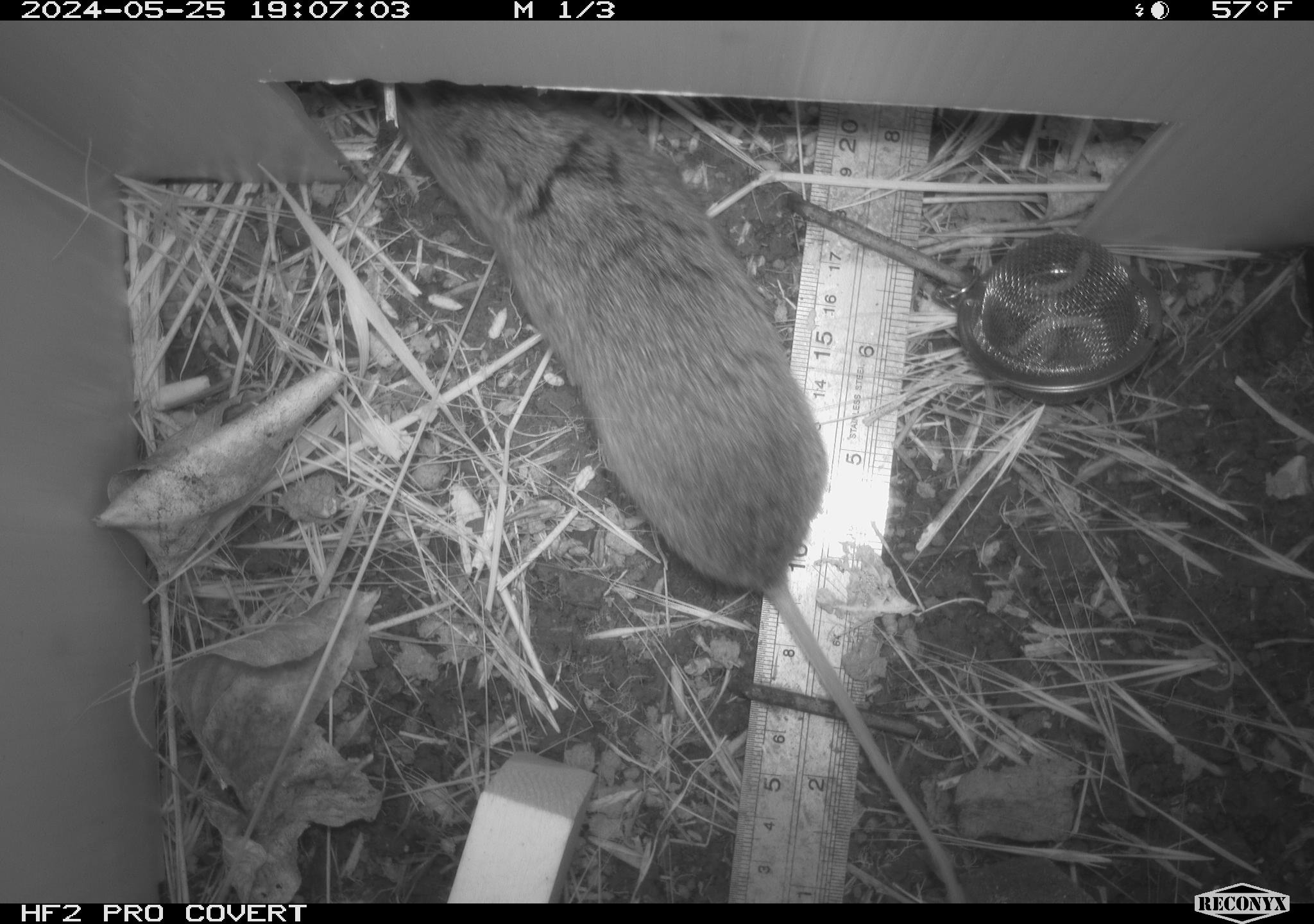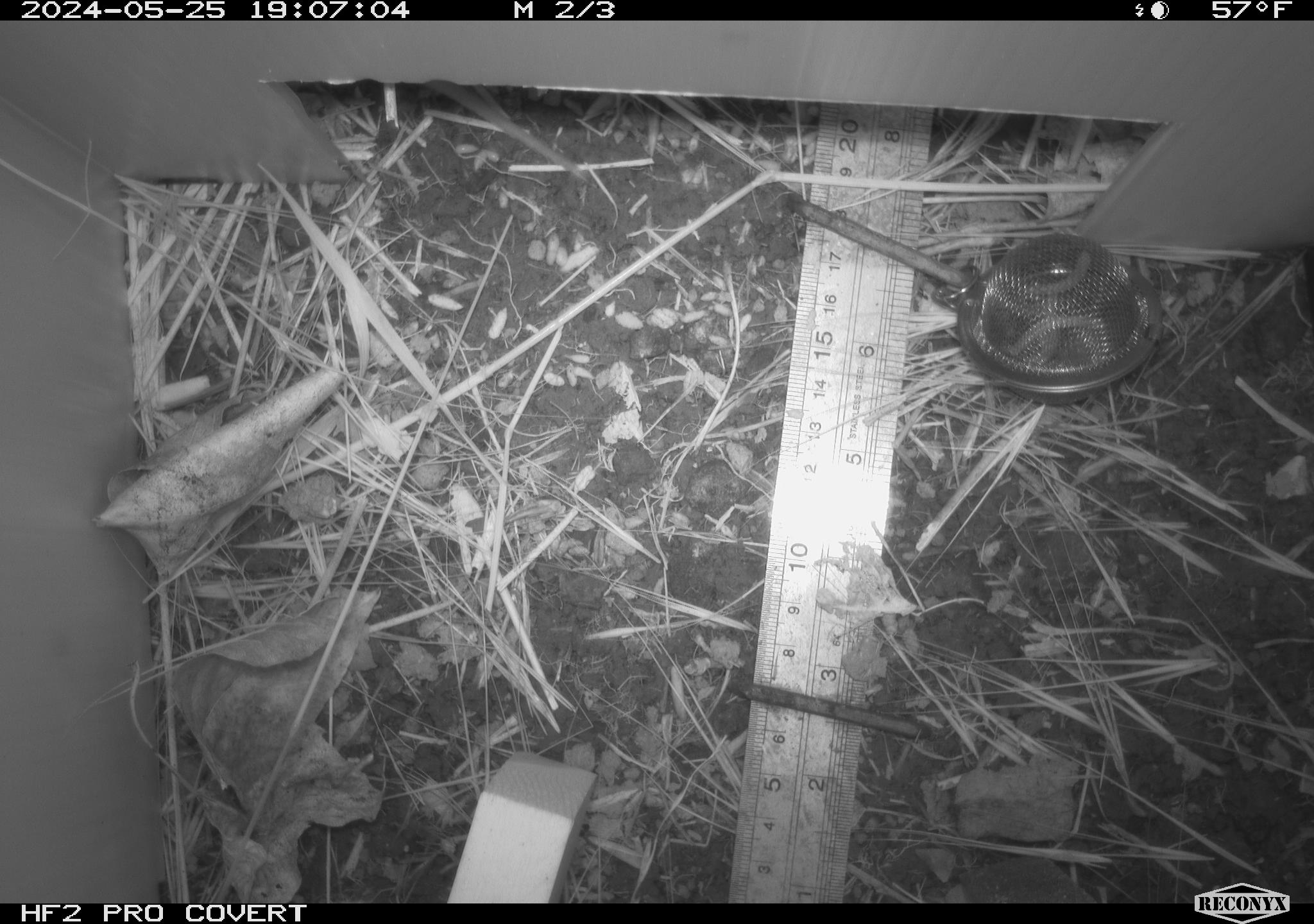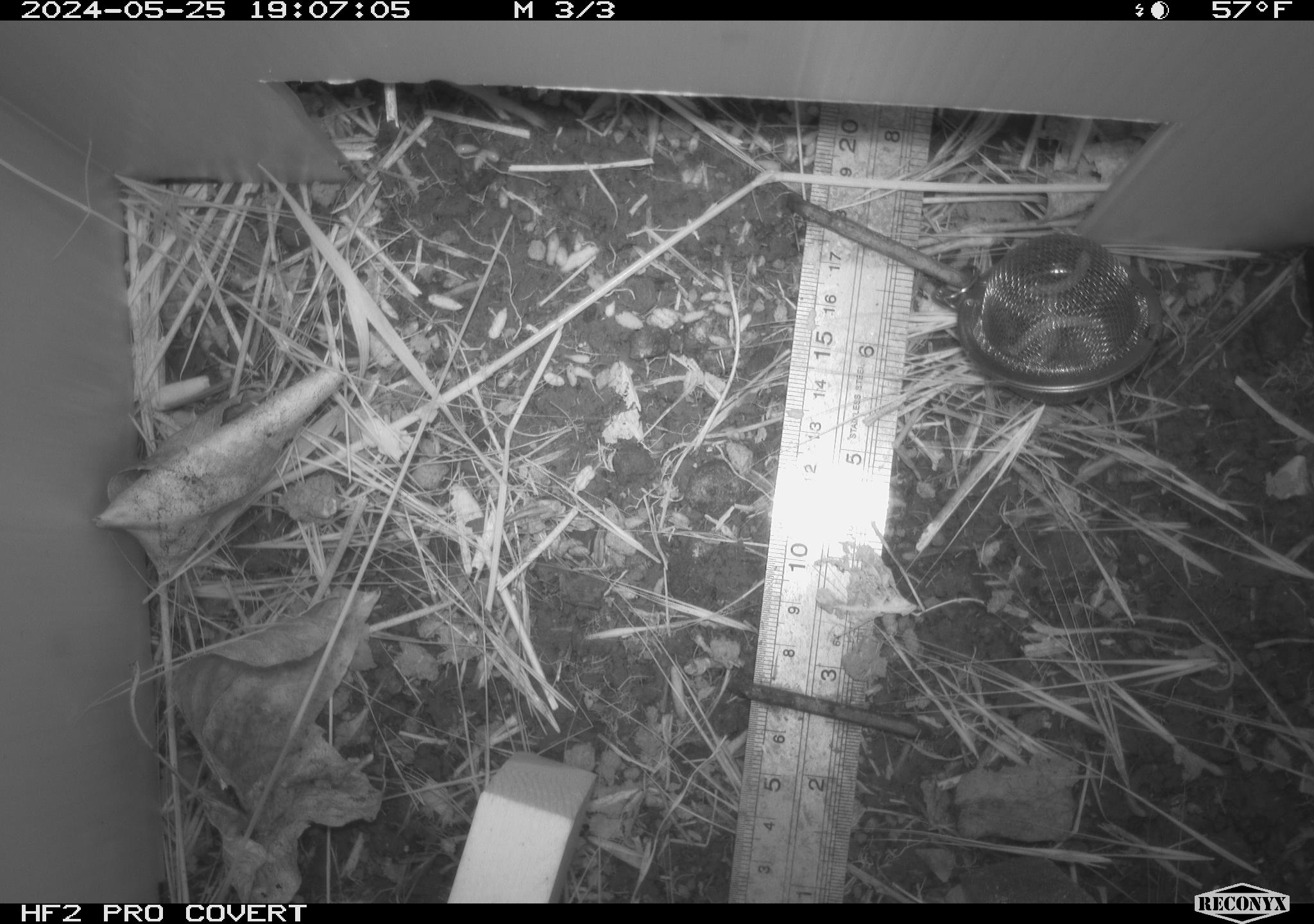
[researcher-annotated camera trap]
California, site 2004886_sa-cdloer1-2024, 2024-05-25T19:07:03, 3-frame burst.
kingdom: Animalia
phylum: Chordata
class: Mammalia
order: Rodentia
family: Cricetidae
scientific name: Arvicolinae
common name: voles, lemmings, and muskrats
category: arvicolinae subfamily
Arvicolinae subfamily (voles, lemmings, and muskrats) (Arvicolinae).